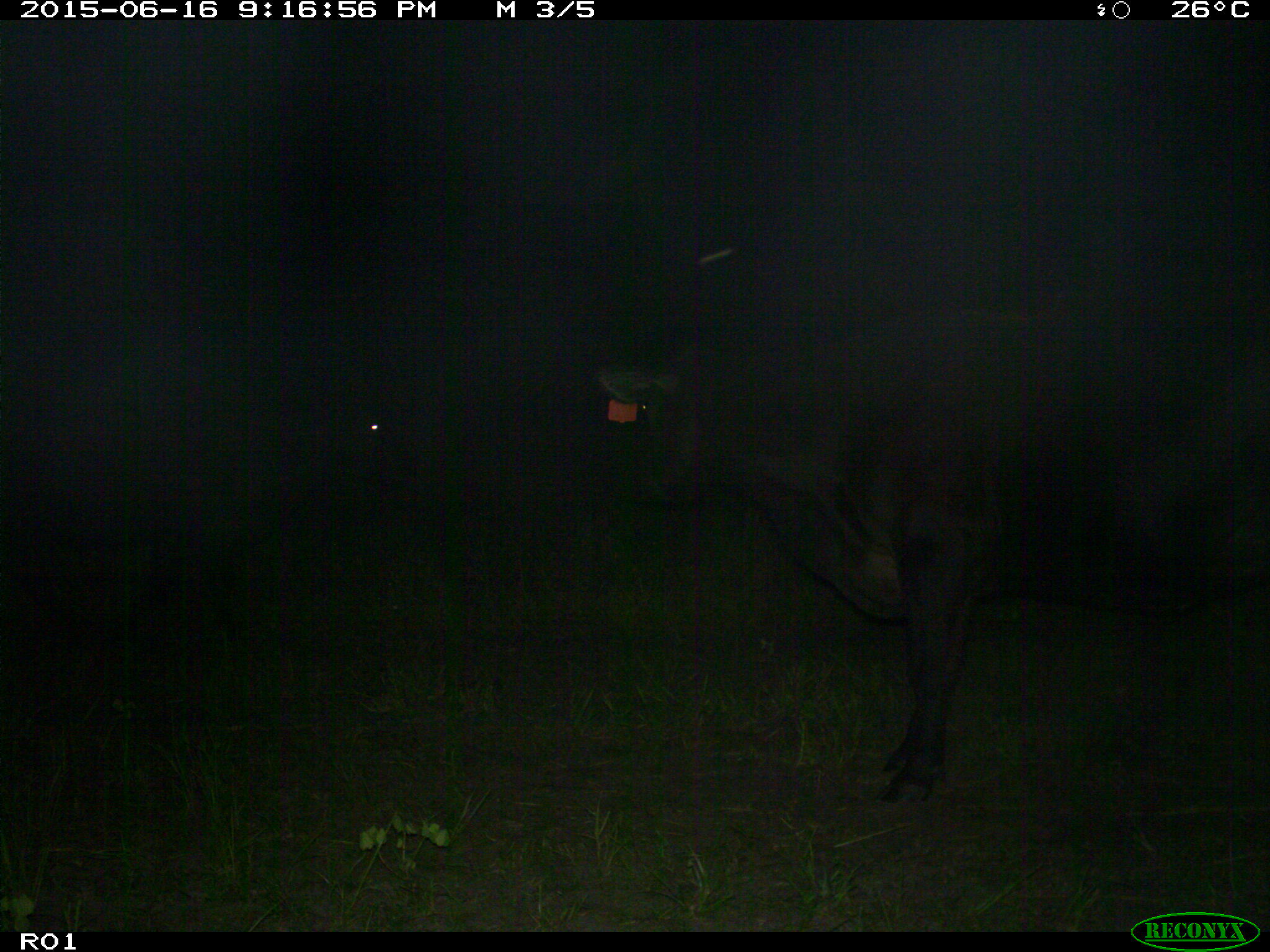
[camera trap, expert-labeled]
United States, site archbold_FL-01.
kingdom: Animalia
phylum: Chordata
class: Mammalia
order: Artiodactyla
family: Bovidae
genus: Bos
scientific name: Bos taurus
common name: domestic cow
Bos taurus (domestic cow).